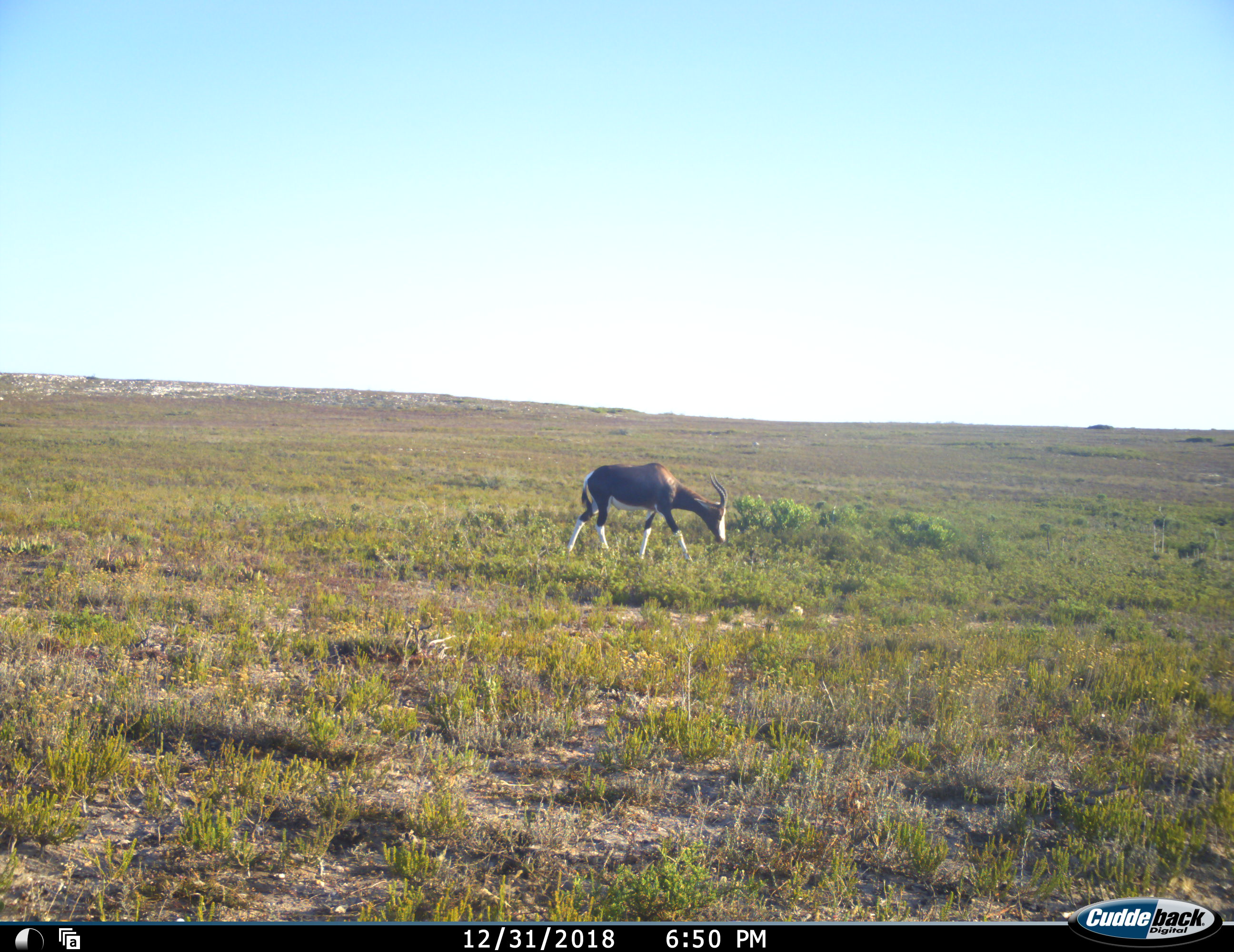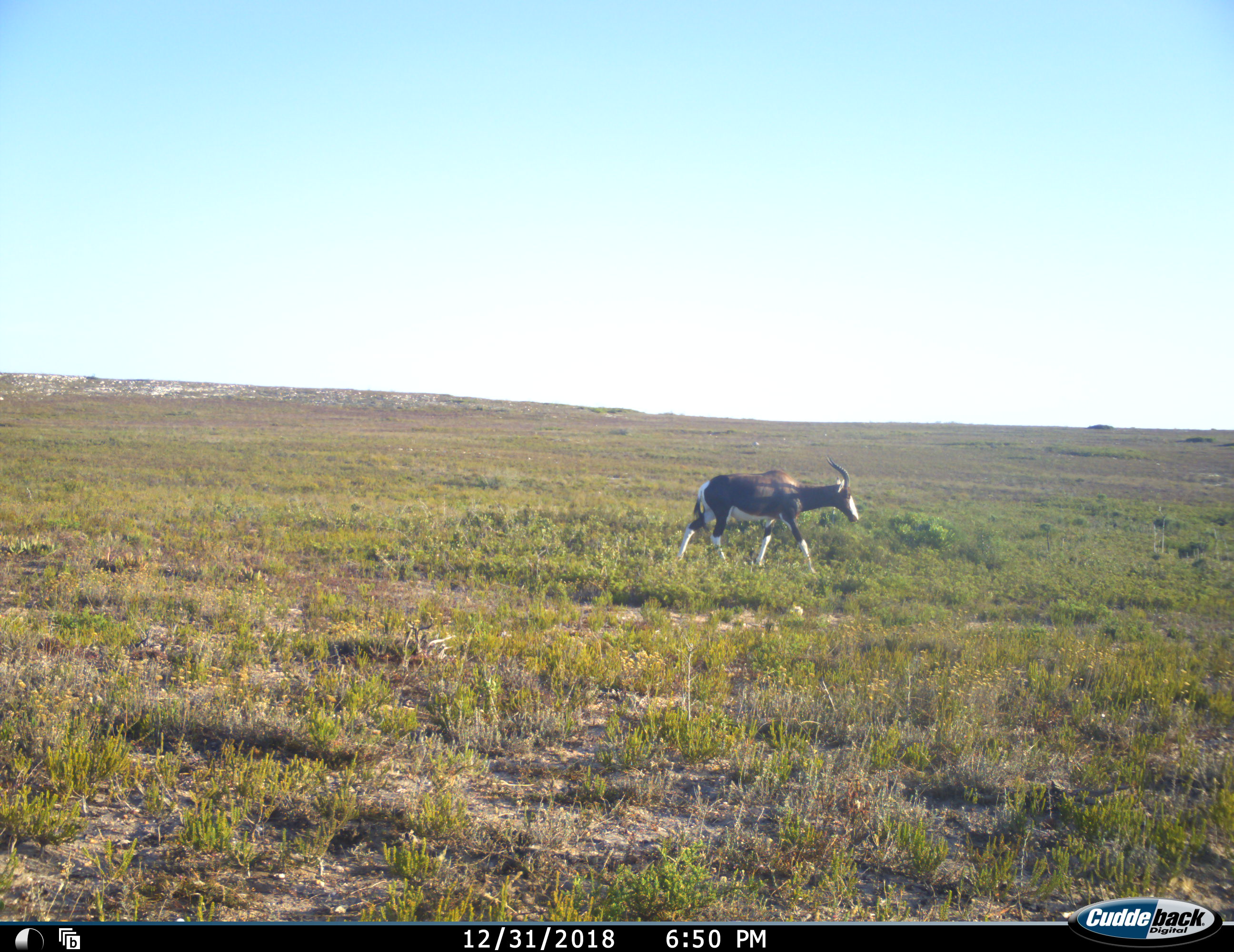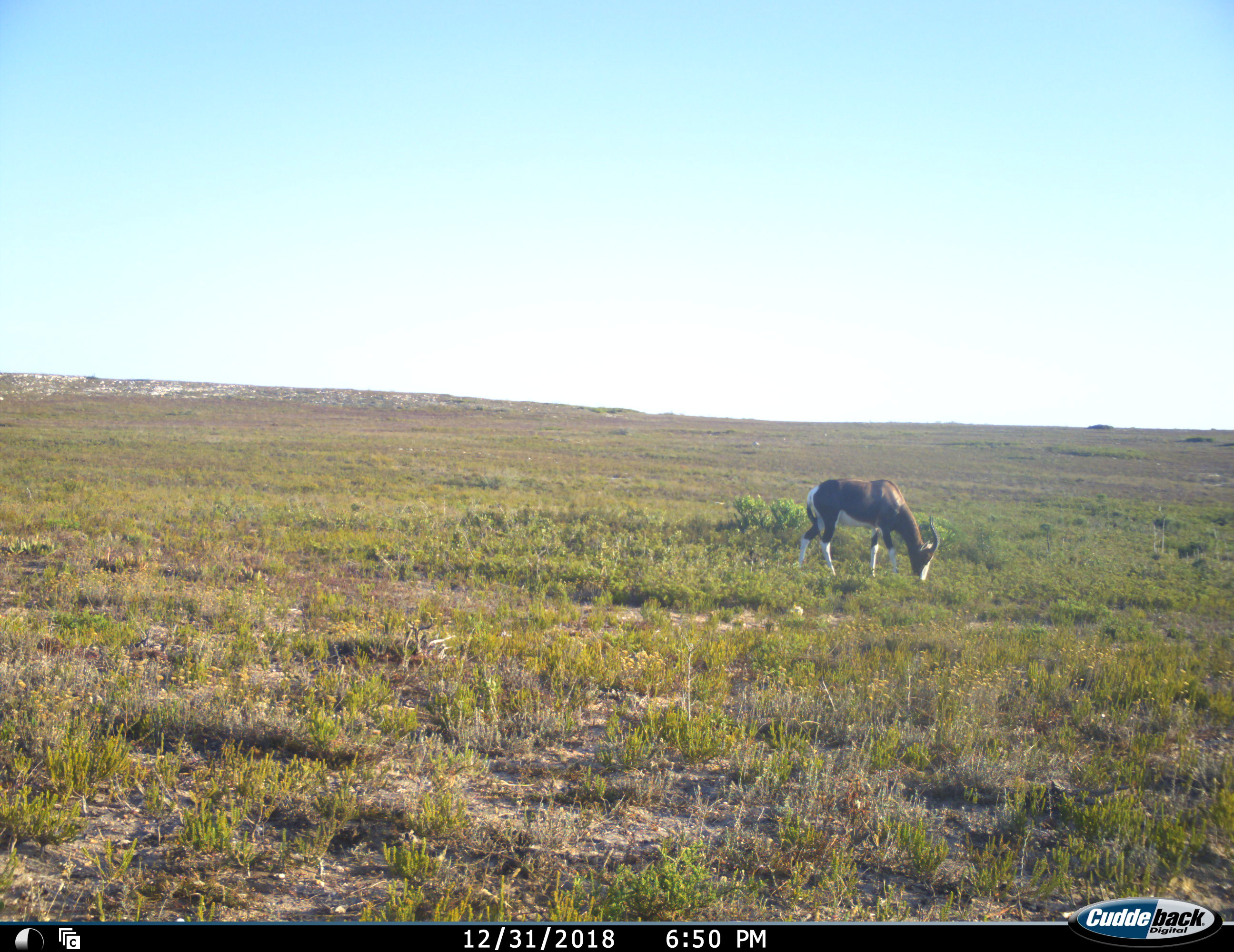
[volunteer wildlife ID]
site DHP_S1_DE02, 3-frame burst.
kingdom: Animalia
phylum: Chordata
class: Mammalia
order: Artiodactyla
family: Bovidae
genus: Damaliscus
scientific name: Damaliscus pygargus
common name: bontebok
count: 1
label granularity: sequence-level